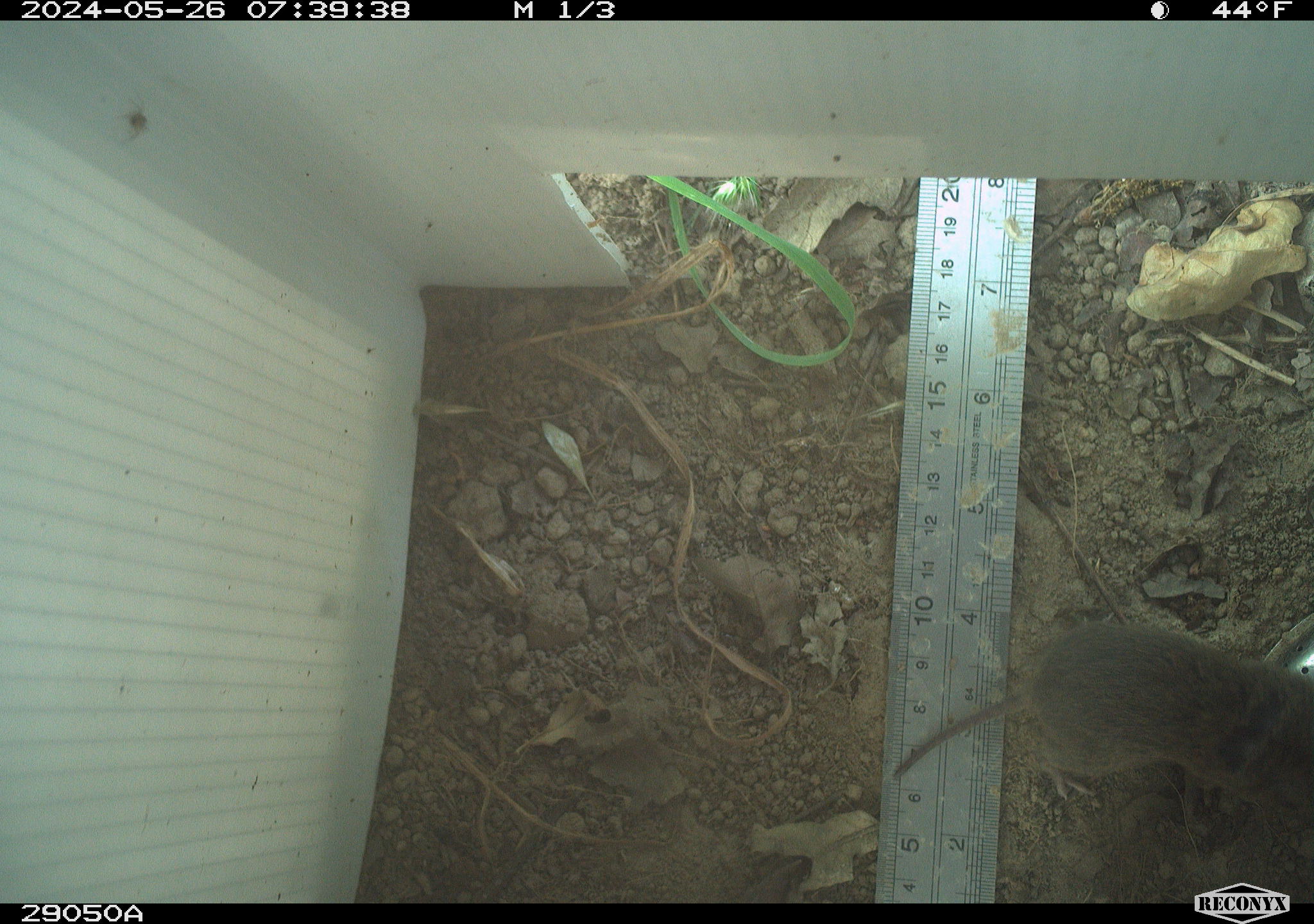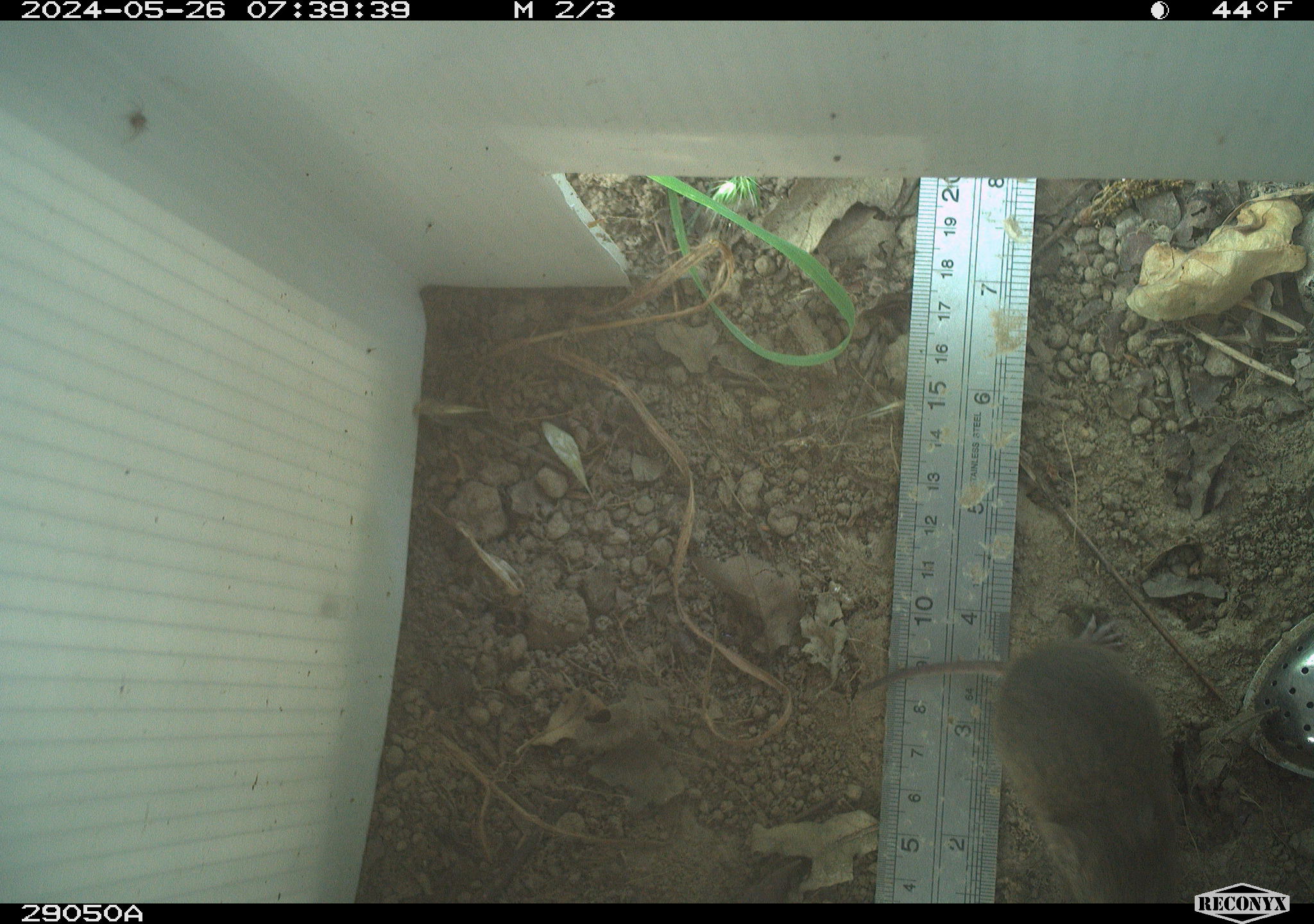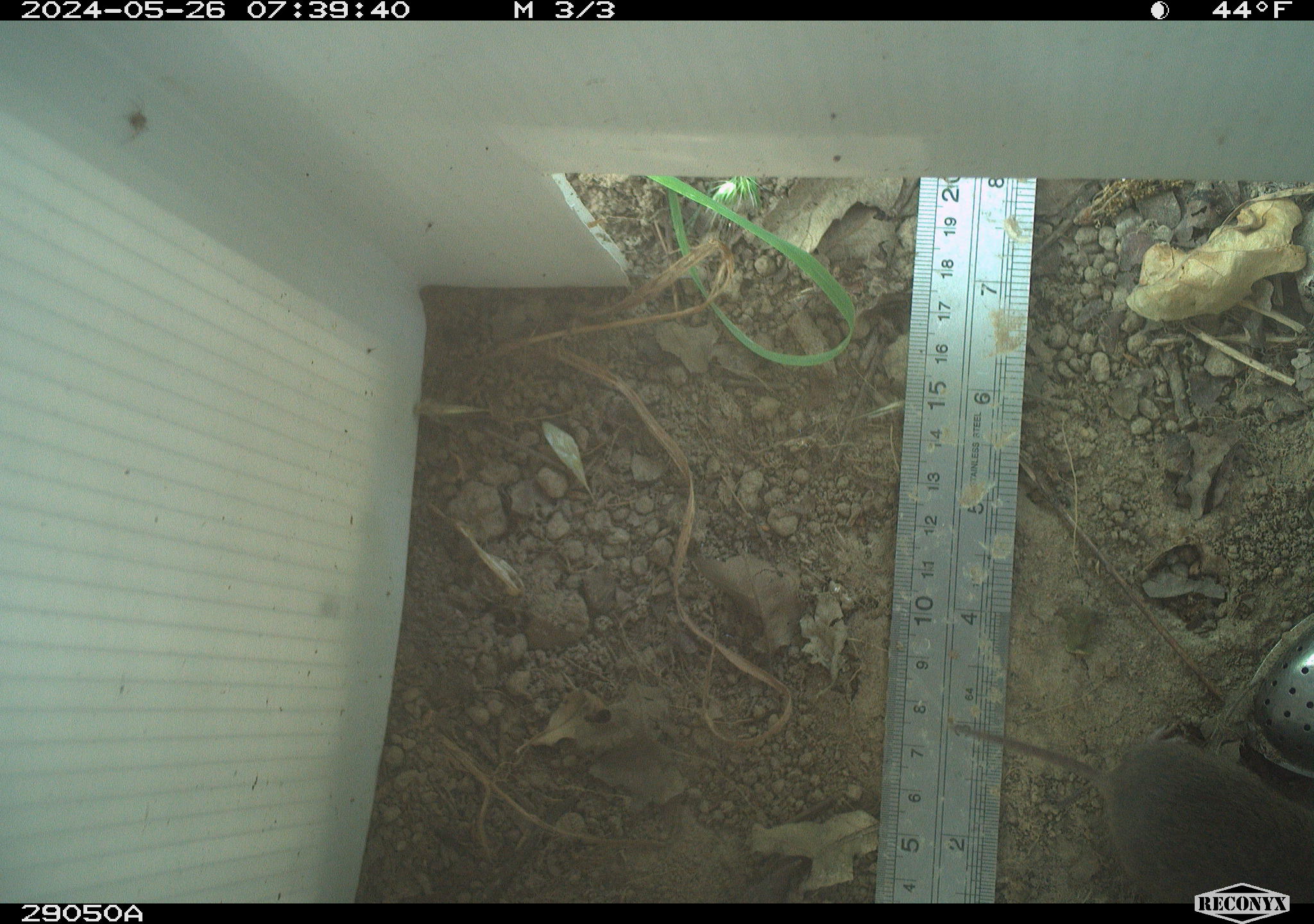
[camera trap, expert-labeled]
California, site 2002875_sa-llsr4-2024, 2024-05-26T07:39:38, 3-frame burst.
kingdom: Animalia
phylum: Chordata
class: Mammalia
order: Rodentia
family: Cricetidae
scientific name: Arvicolinae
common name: voles, lemmings, and muskrats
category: arvicolinae subfamily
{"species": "arvicolinae subfamily (voles, lemmings, and muskrats) (Arvicolinae)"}